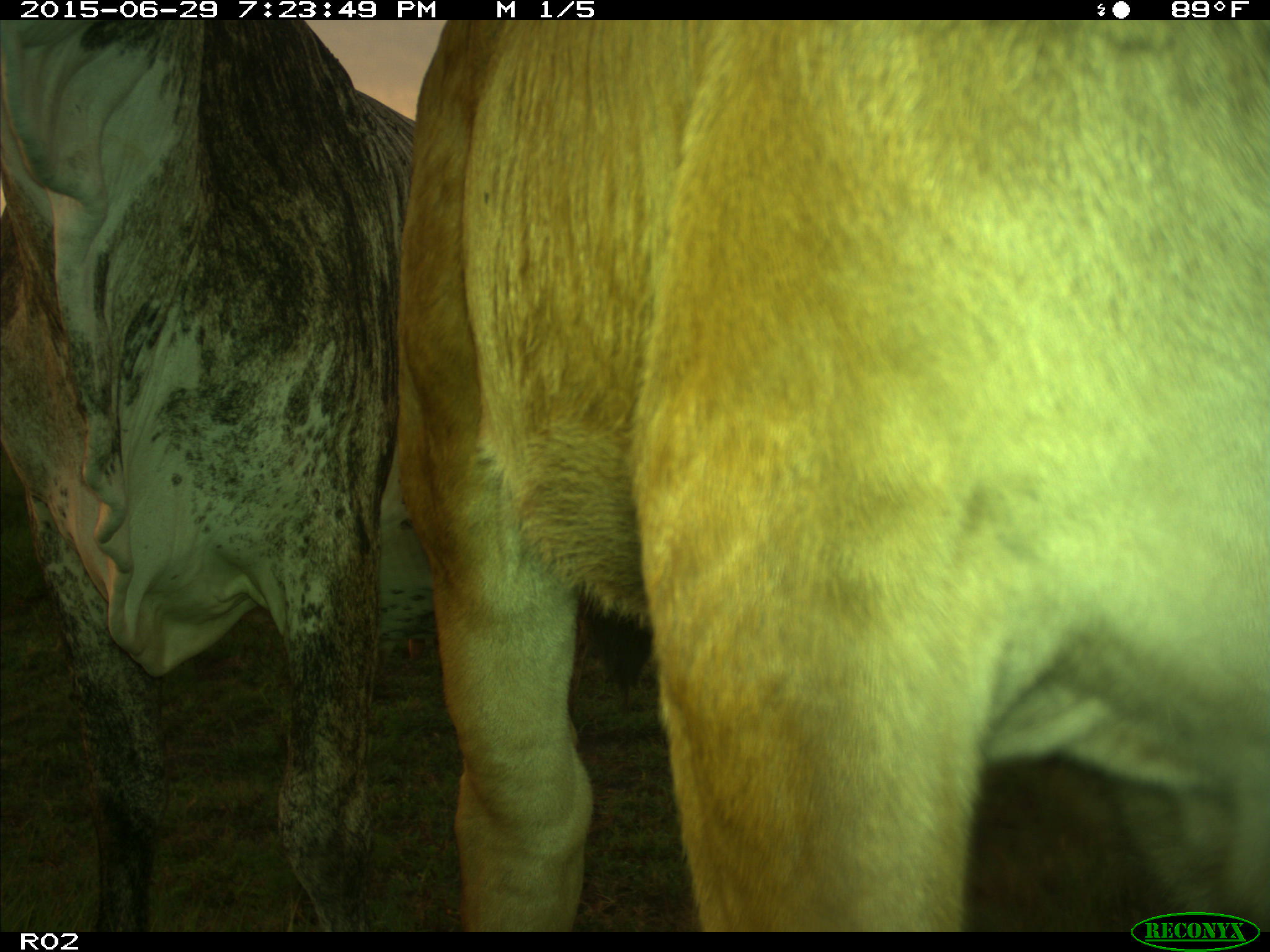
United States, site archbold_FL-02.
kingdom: Animalia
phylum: Chordata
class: Mammalia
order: Artiodactyla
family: Bovidae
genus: Bos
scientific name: Bos taurus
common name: domestic cow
Bos taurus (domestic cow).